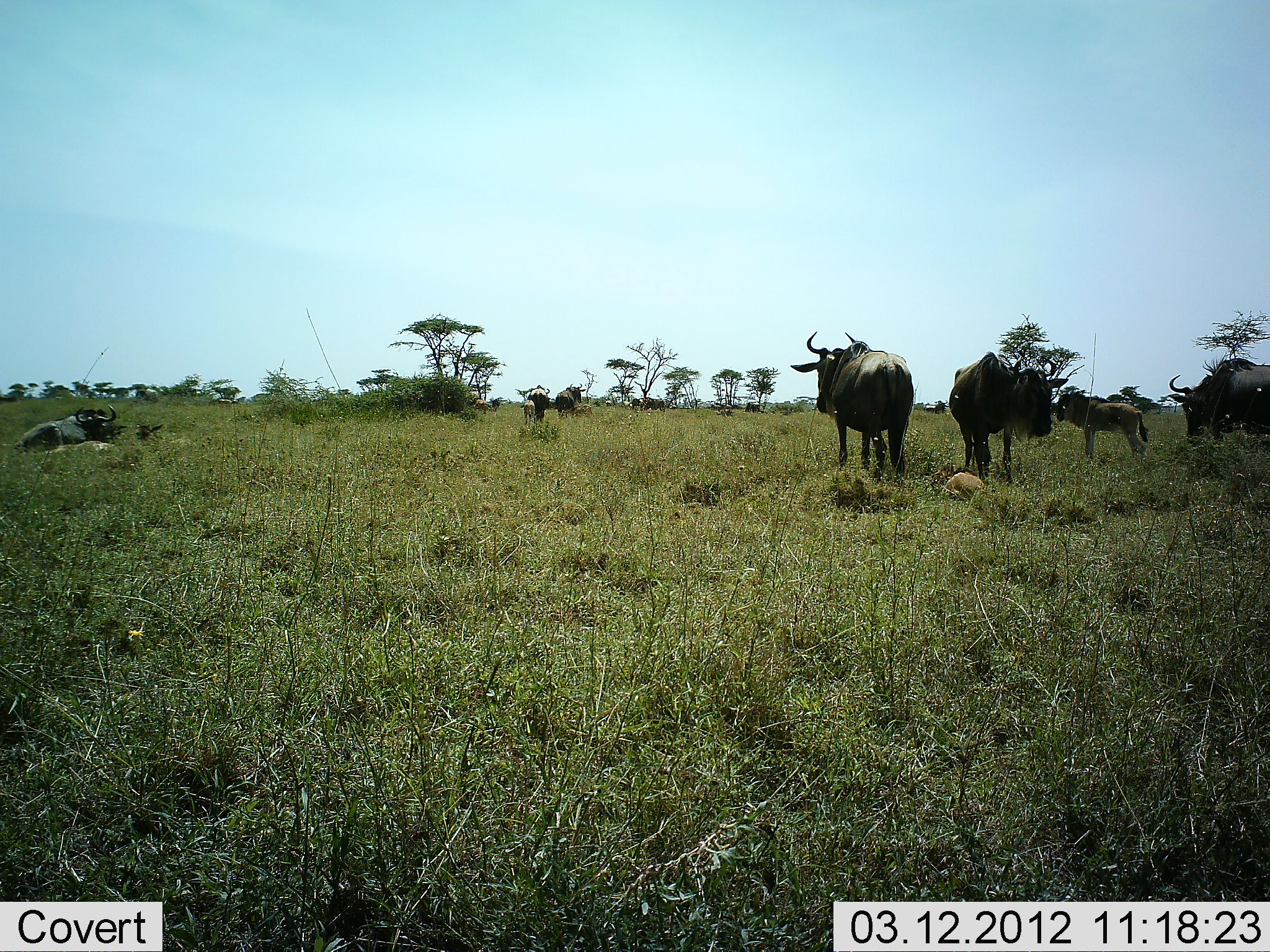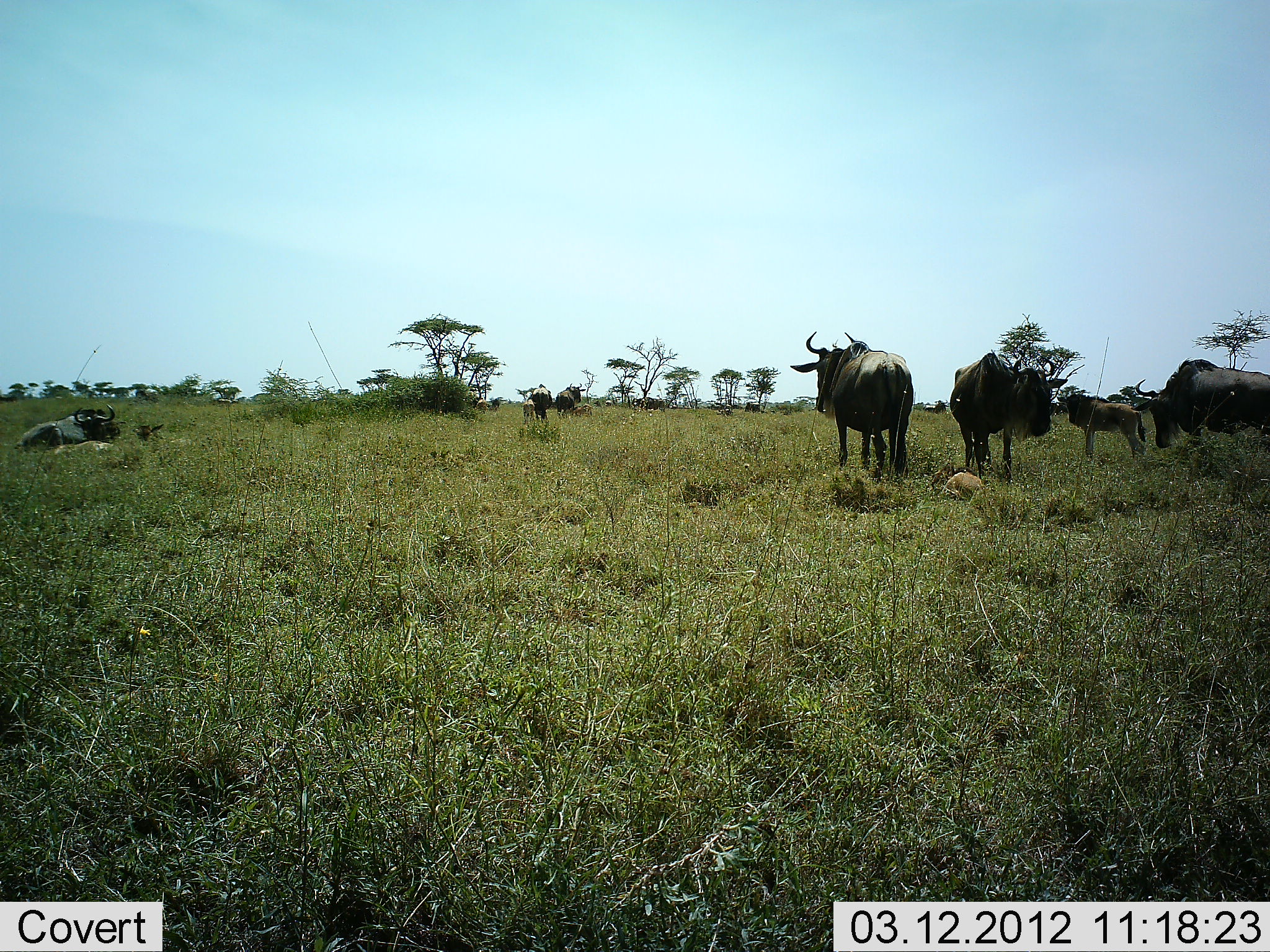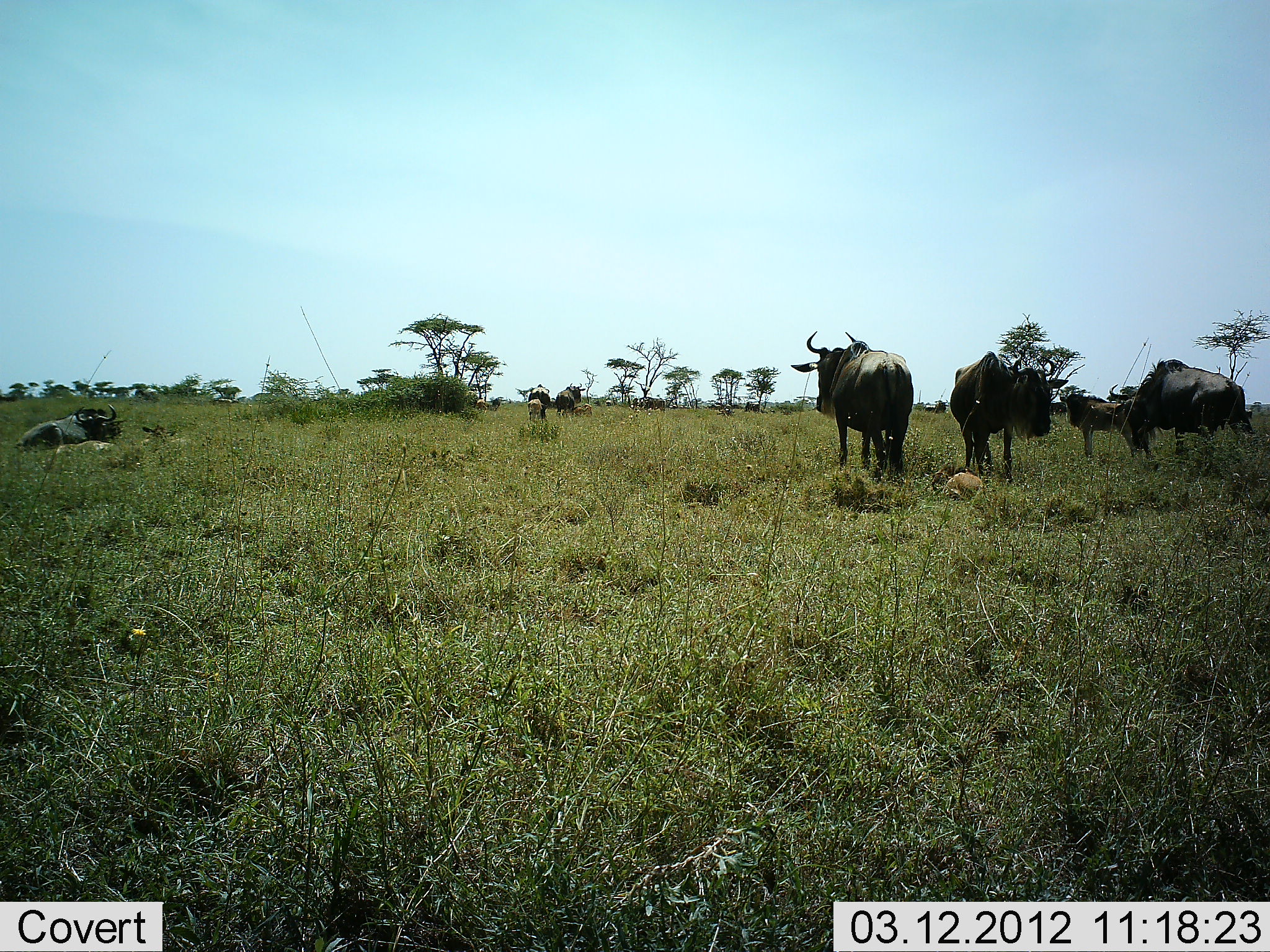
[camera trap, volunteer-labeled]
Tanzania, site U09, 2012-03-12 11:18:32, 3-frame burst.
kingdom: Animalia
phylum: Chordata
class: Mammalia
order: Artiodactyla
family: Bovidae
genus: Connochaetes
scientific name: Connochaetes taurinus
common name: blue wildebeest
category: wildebeest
Wildebeest (blue wildebeest) (Connochaetes taurinus), count 8. Behavior (volunteer vote fractions): standing 85%, resting 77%, moving 8%, interacting 0%. Young present (vote fraction): 69%. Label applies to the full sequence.